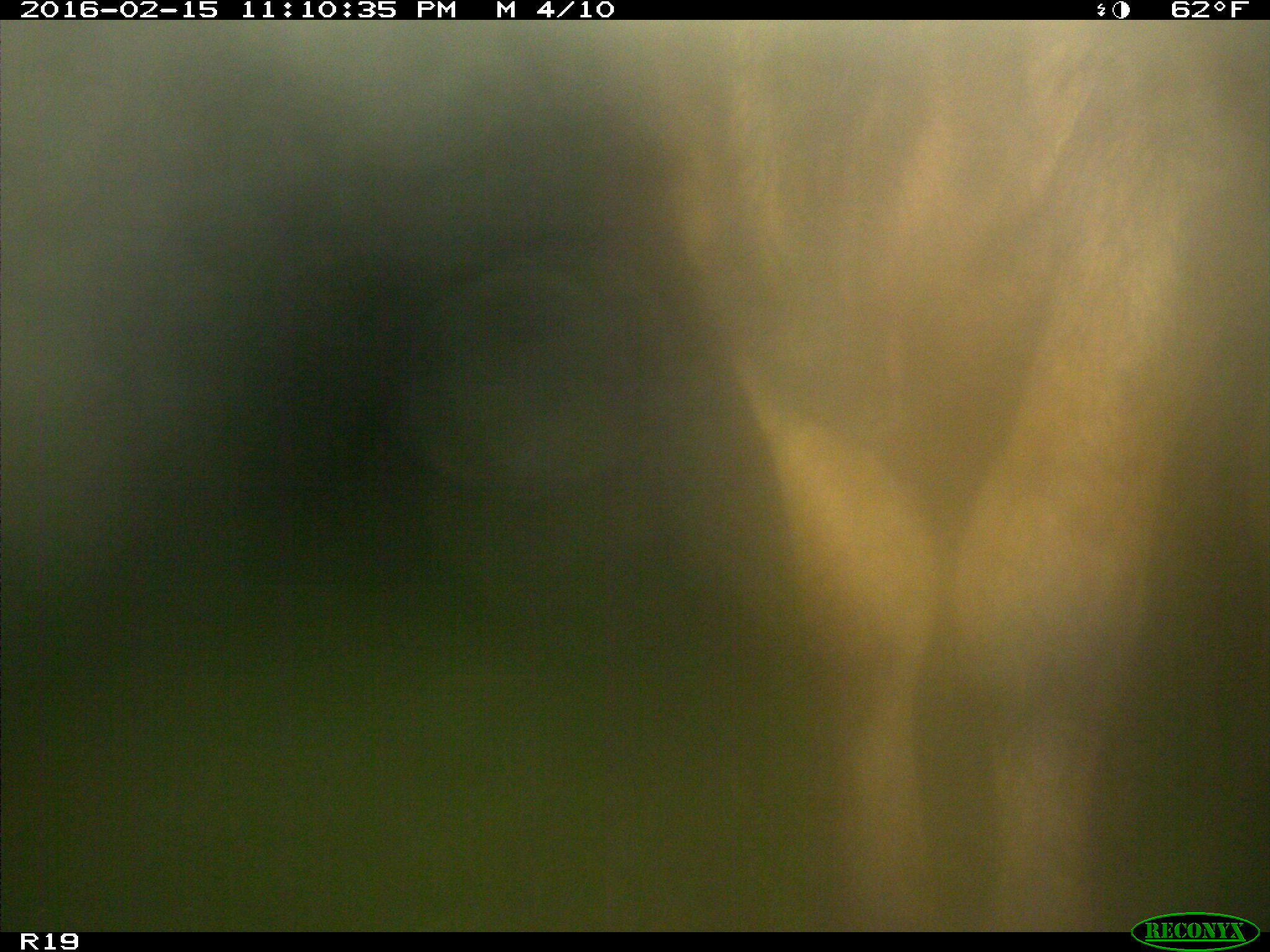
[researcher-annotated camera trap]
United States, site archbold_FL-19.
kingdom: Animalia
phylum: Chordata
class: Mammalia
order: Artiodactyla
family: Bovidae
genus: Bos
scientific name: Bos taurus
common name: domestic cow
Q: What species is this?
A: Bos taurus (domestic cow).